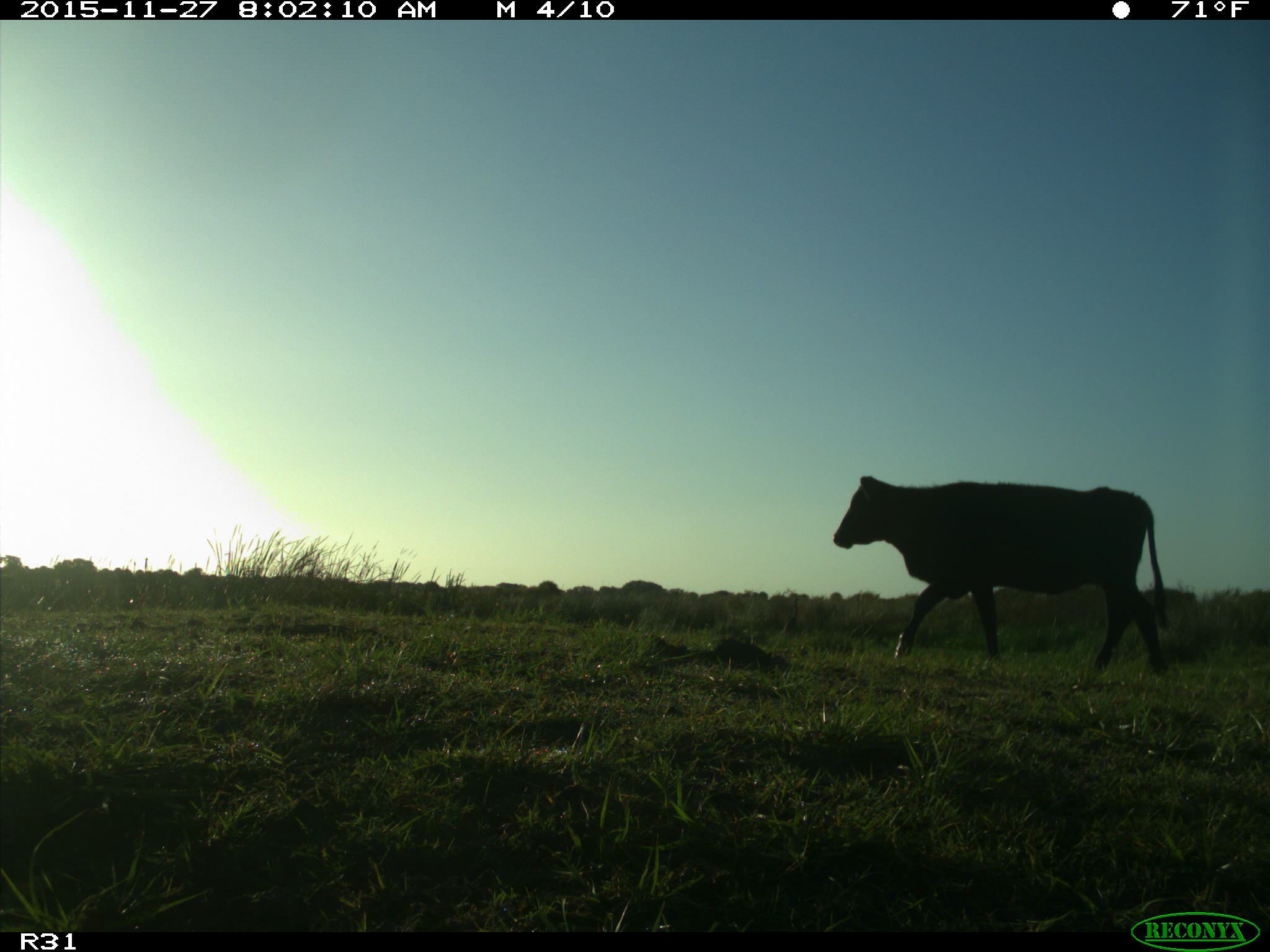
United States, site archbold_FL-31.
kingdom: Animalia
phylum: Chordata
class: Mammalia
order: Artiodactyla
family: Bovidae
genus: Bos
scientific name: Bos taurus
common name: domestic cow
Bos taurus (domestic cow).